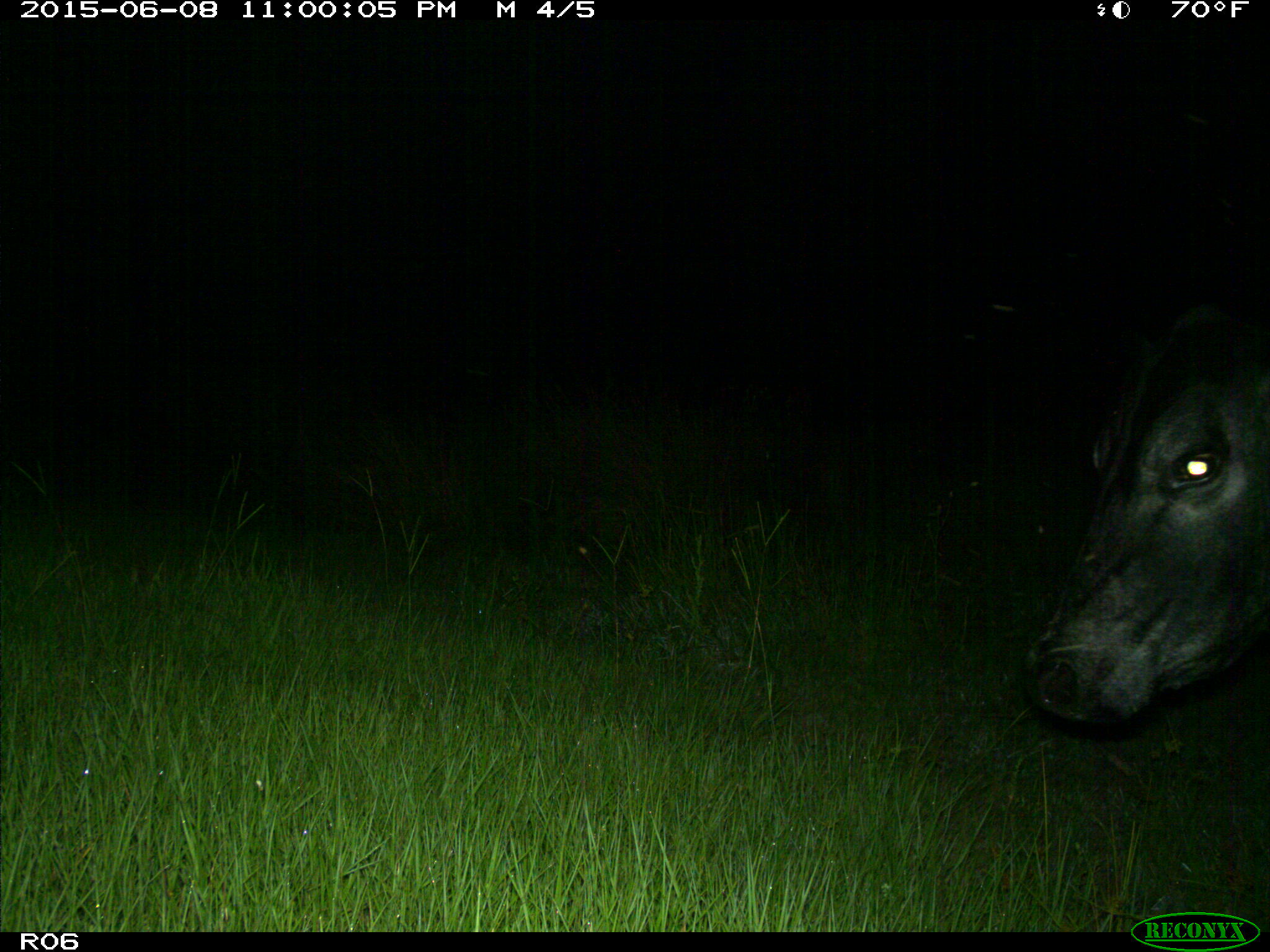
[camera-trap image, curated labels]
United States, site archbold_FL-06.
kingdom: Animalia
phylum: Chordata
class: Mammalia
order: Artiodactyla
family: Bovidae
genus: Bos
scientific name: Bos taurus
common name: domestic cow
Bos taurus (domestic cow).